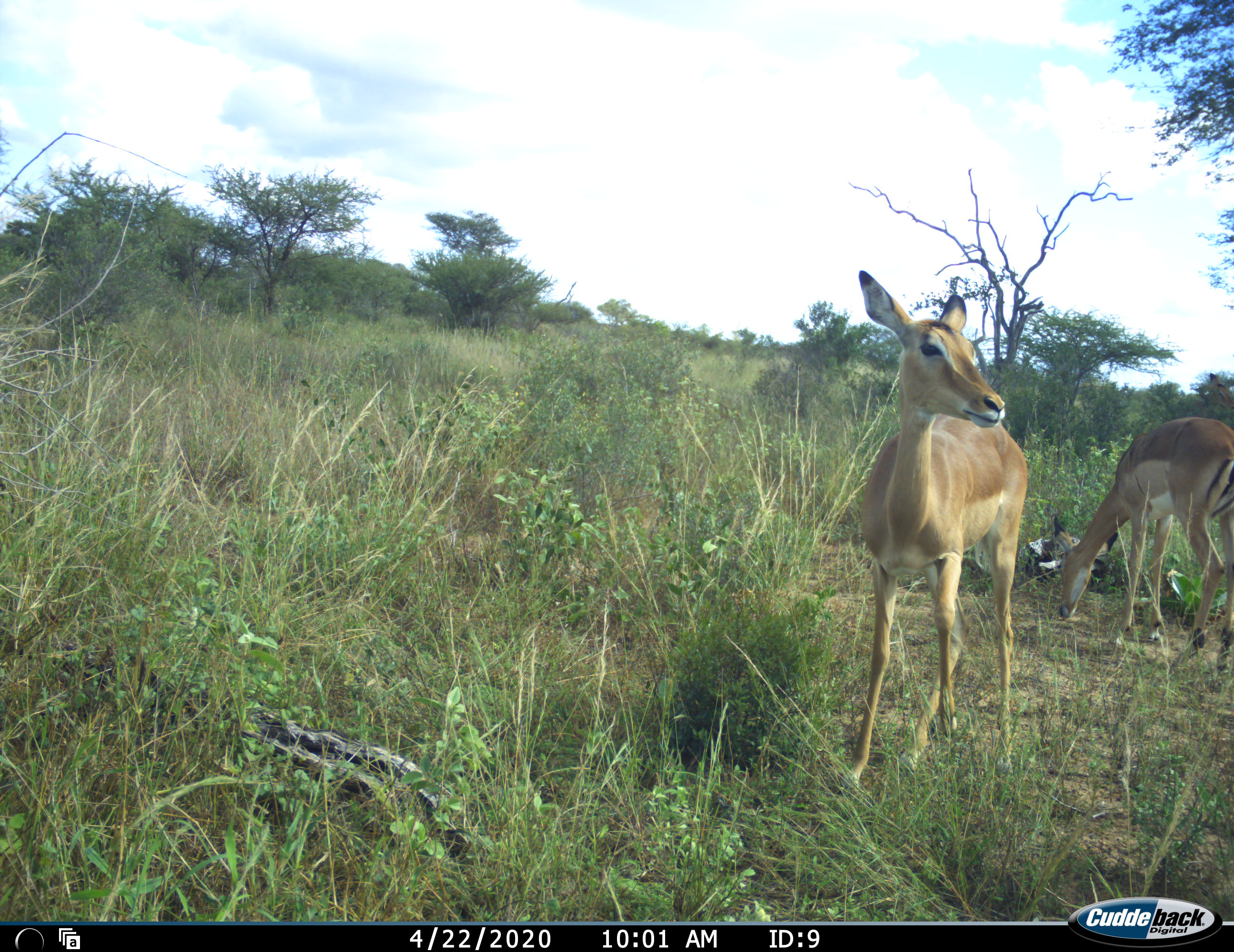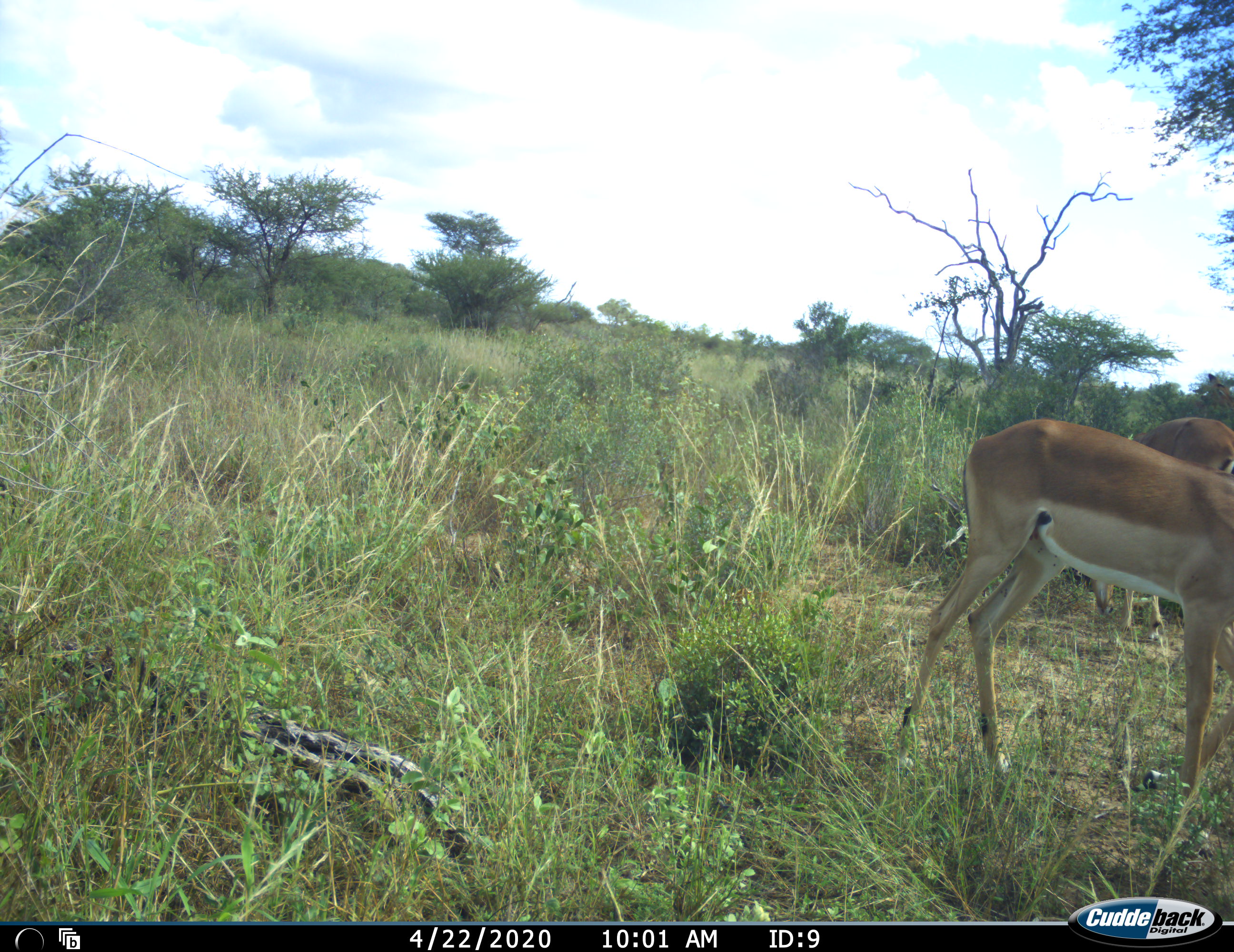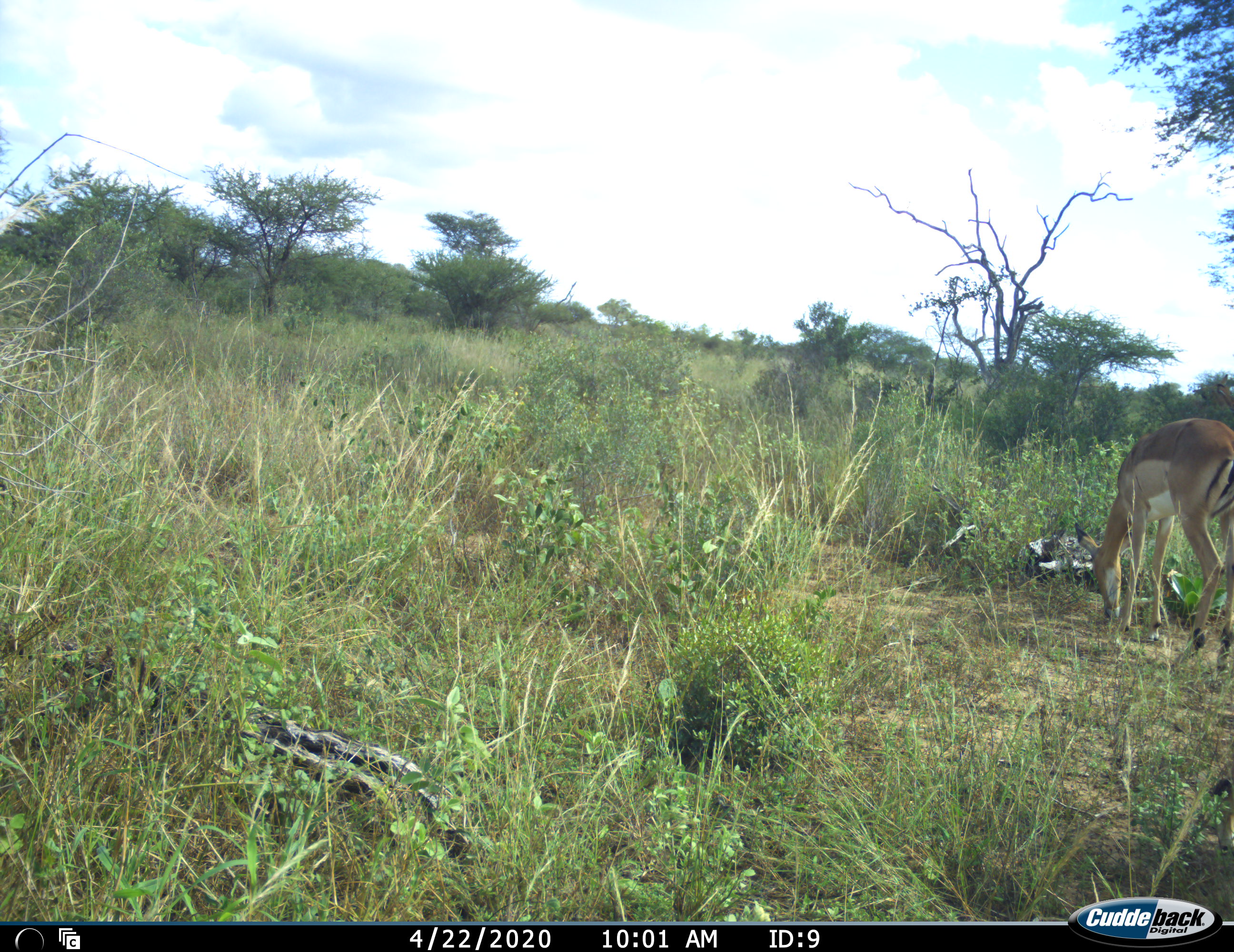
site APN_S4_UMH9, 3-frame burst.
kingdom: Animalia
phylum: Chordata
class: Mammalia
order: Artiodactyla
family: Bovidae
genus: Aepyceros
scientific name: Aepyceros melampus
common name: impala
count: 2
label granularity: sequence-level